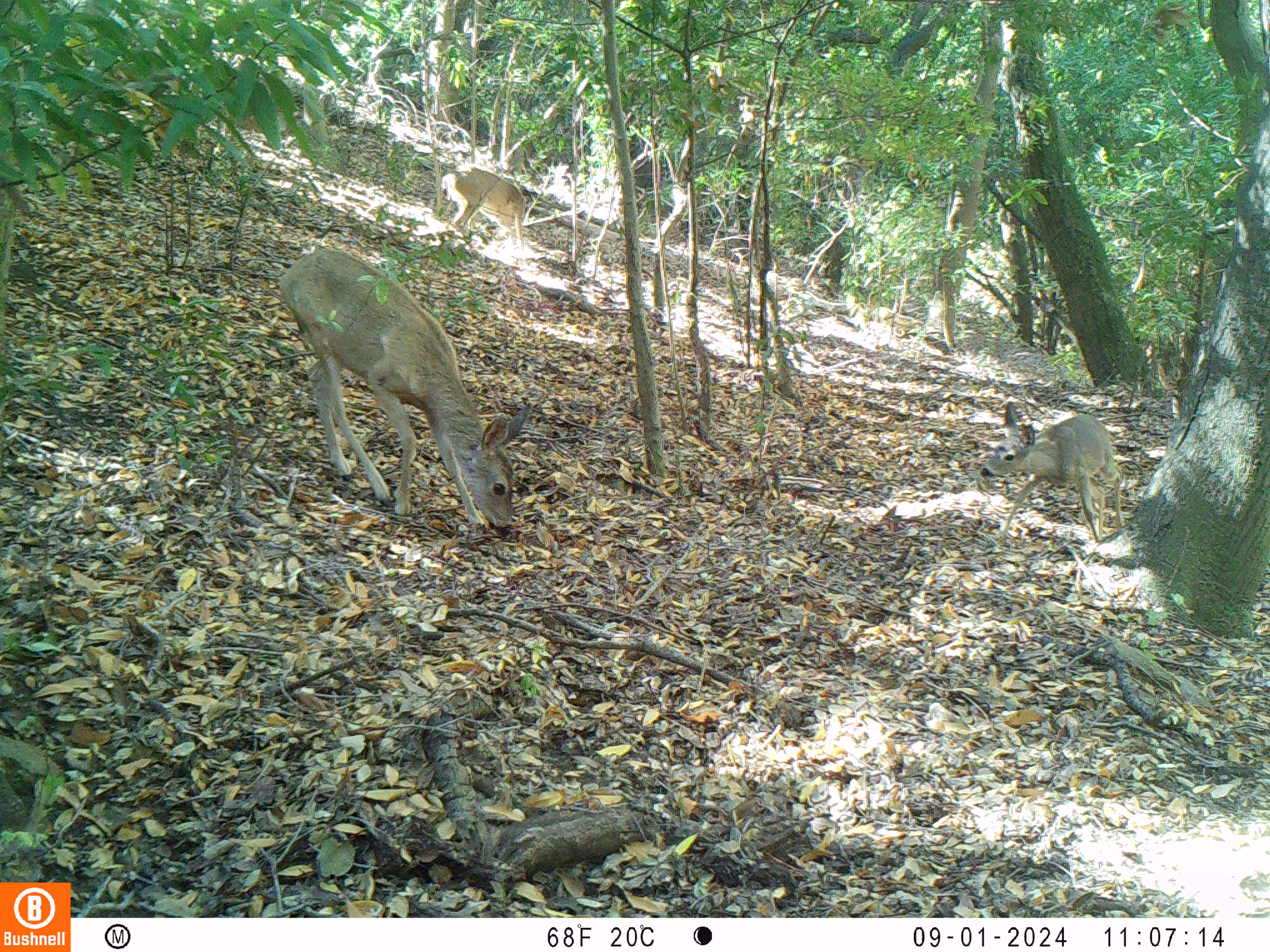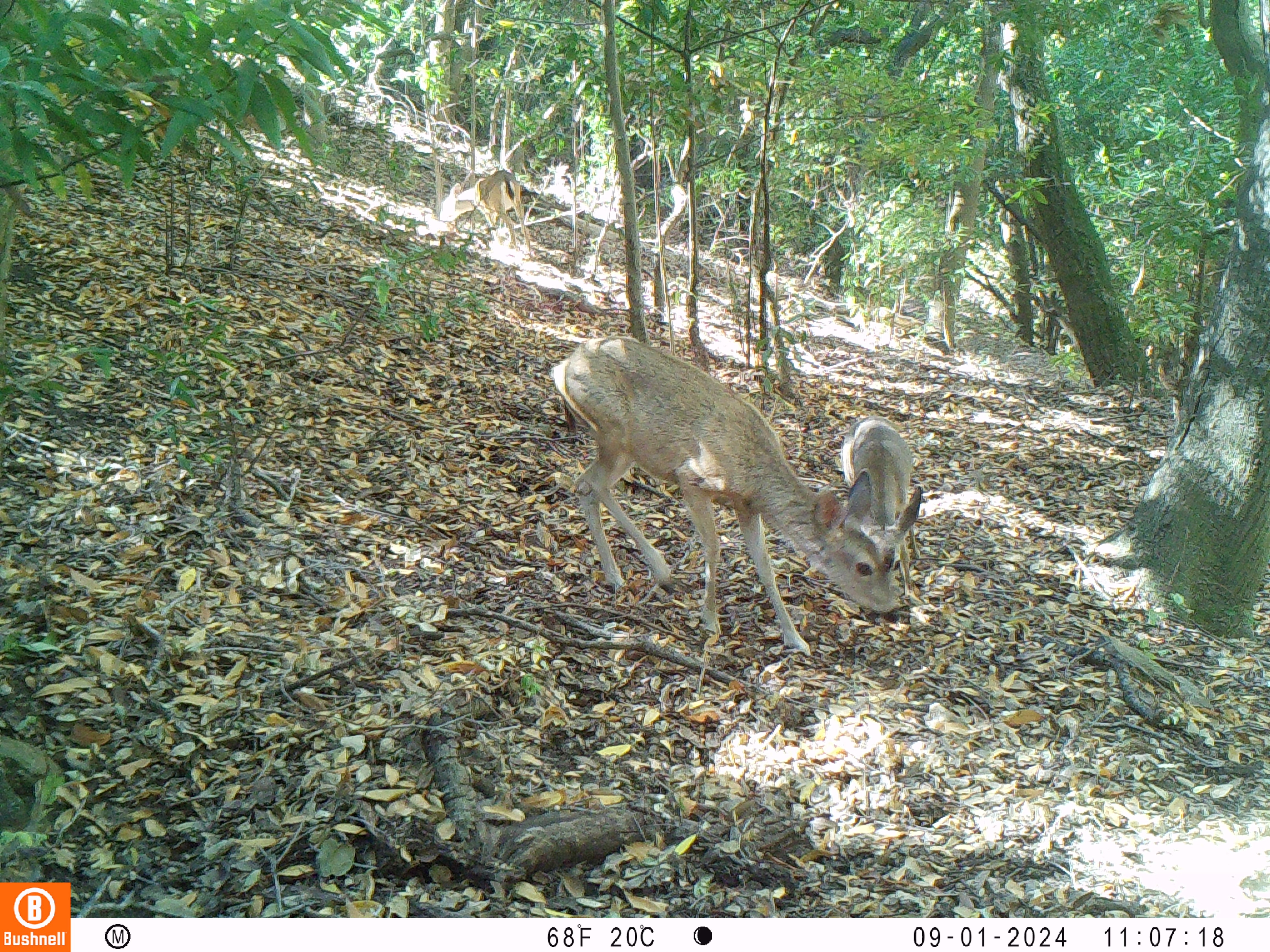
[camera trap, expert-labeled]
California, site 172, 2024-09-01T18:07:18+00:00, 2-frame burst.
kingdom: Animalia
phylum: Chordata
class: Mammalia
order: Artiodactyla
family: Cervidae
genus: Odocoileus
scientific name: Odocoileus hemionus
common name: mule deer